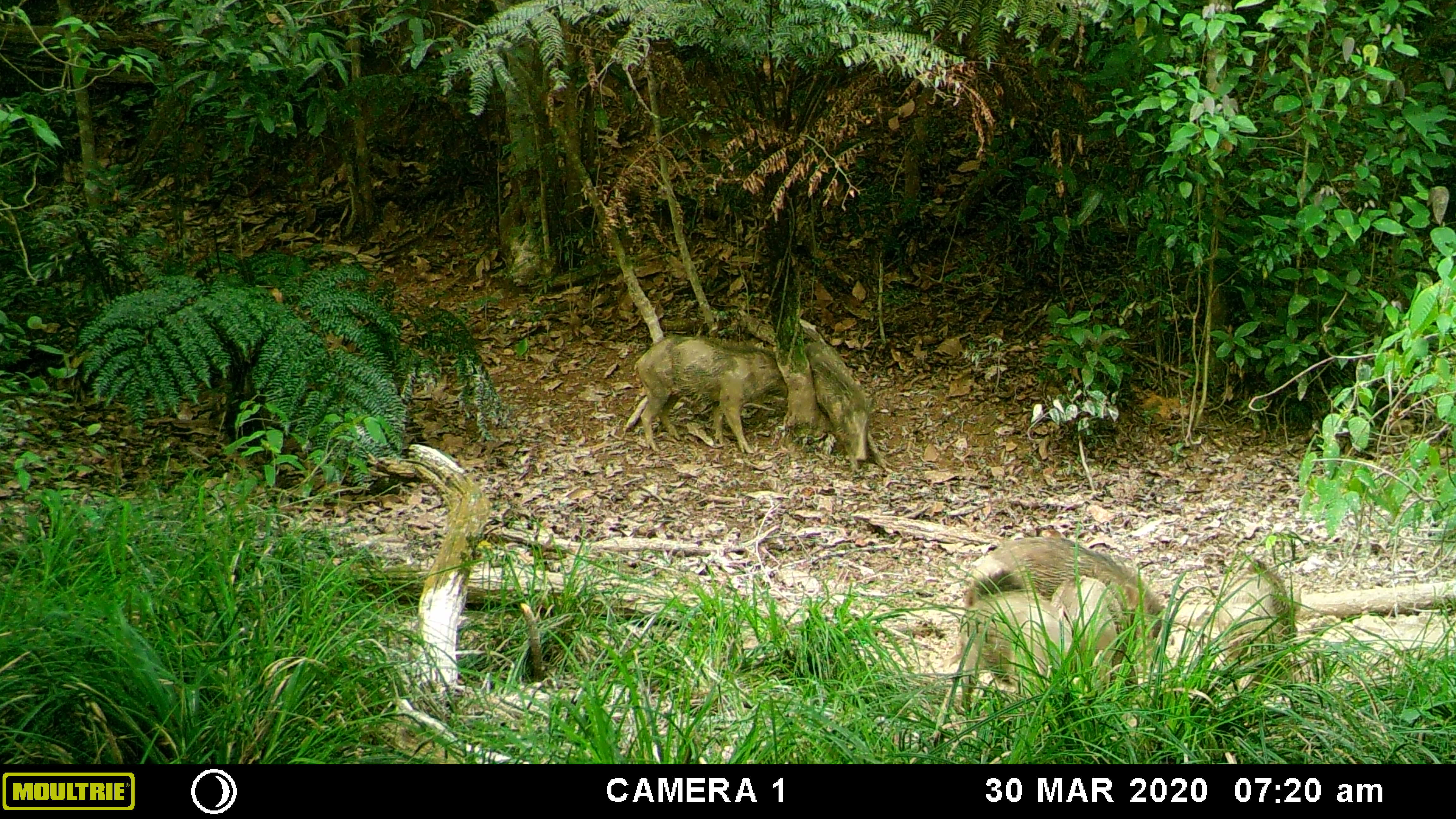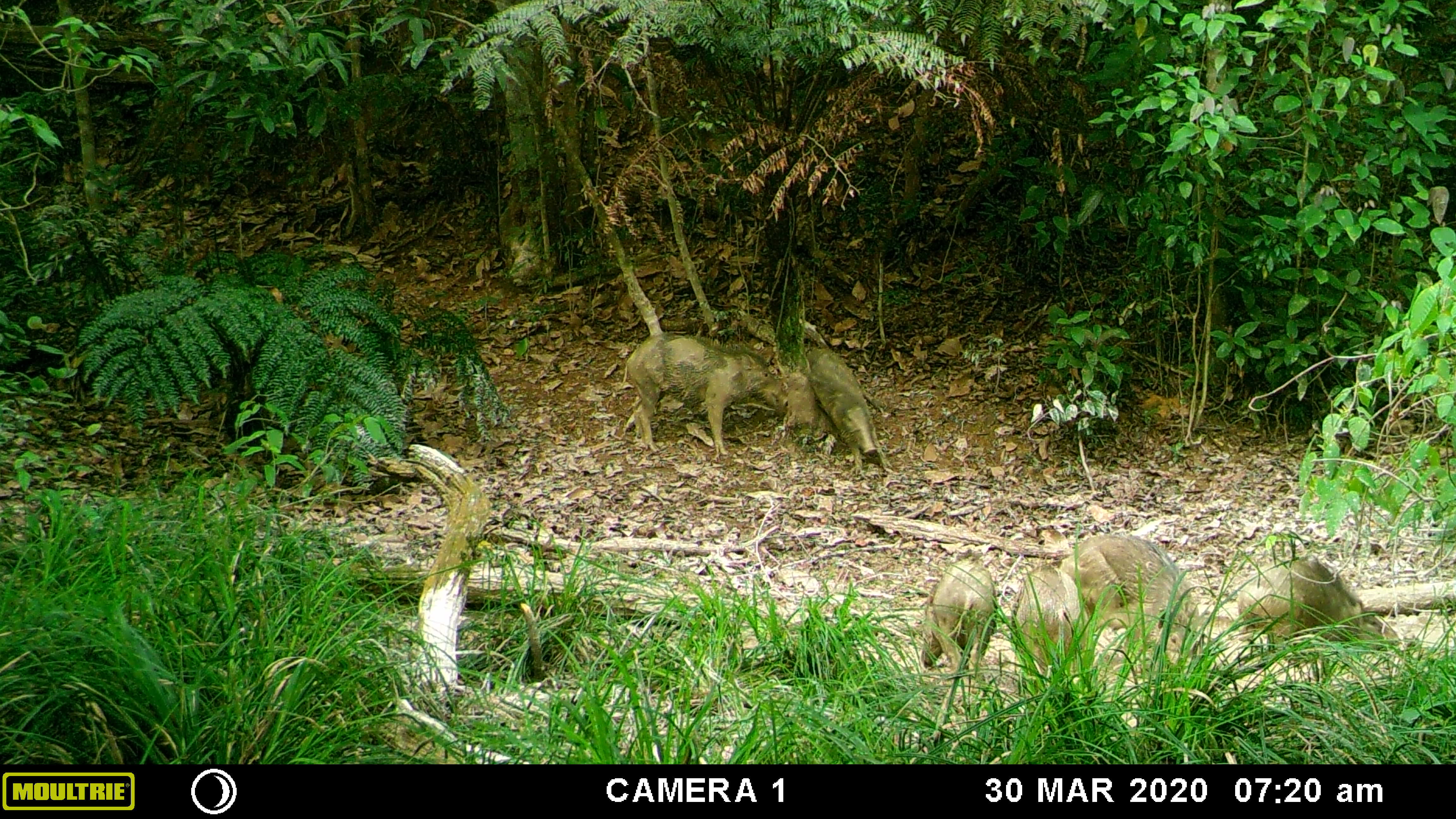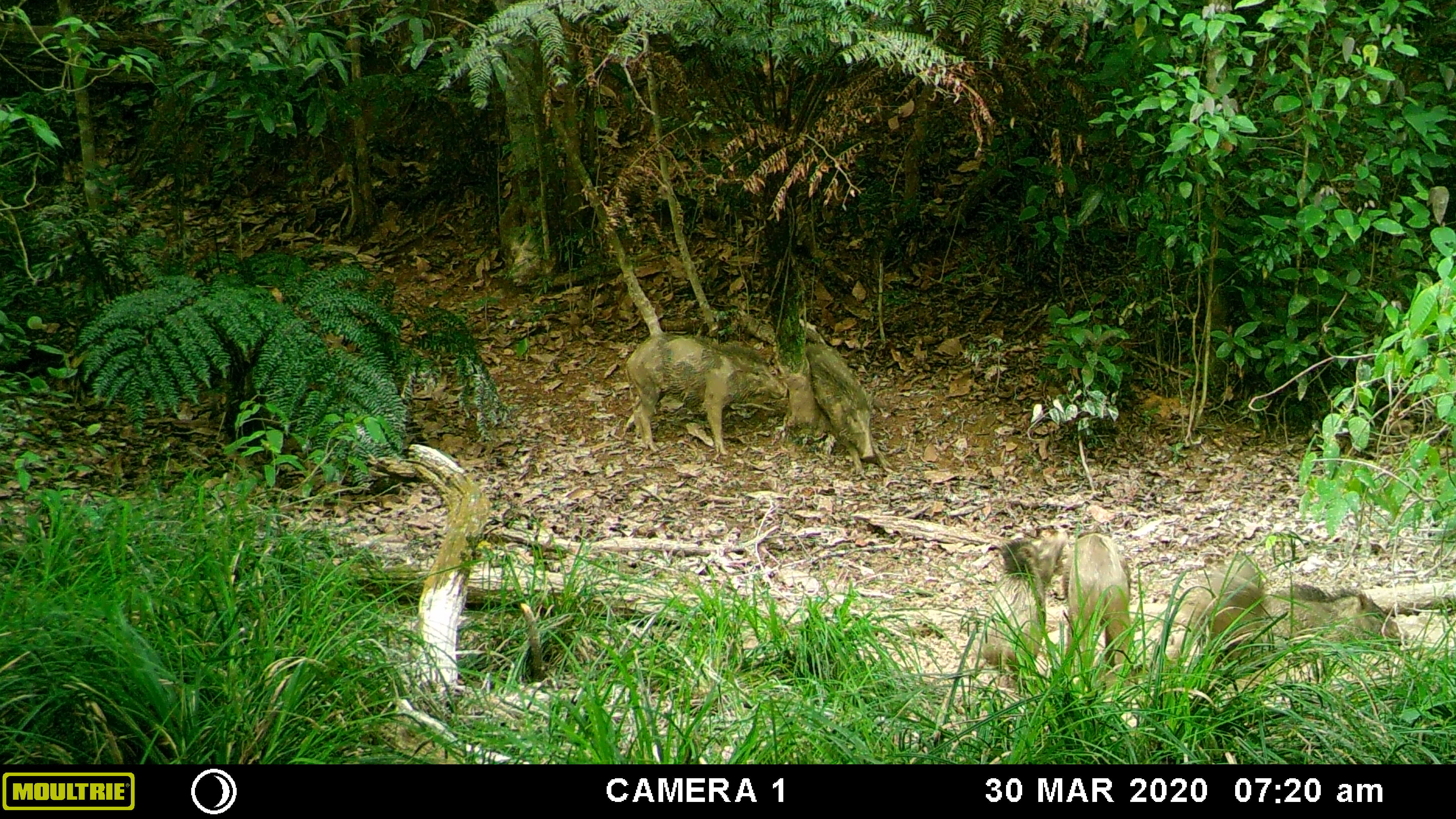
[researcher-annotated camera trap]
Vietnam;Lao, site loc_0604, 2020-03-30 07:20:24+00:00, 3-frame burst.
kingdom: Animalia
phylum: Chordata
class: Mammalia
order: Artiodactyla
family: Suidae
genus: Sus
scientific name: Sus scrofa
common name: eurasian wild pig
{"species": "eurasian wild pig (Sus scrofa)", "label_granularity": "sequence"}